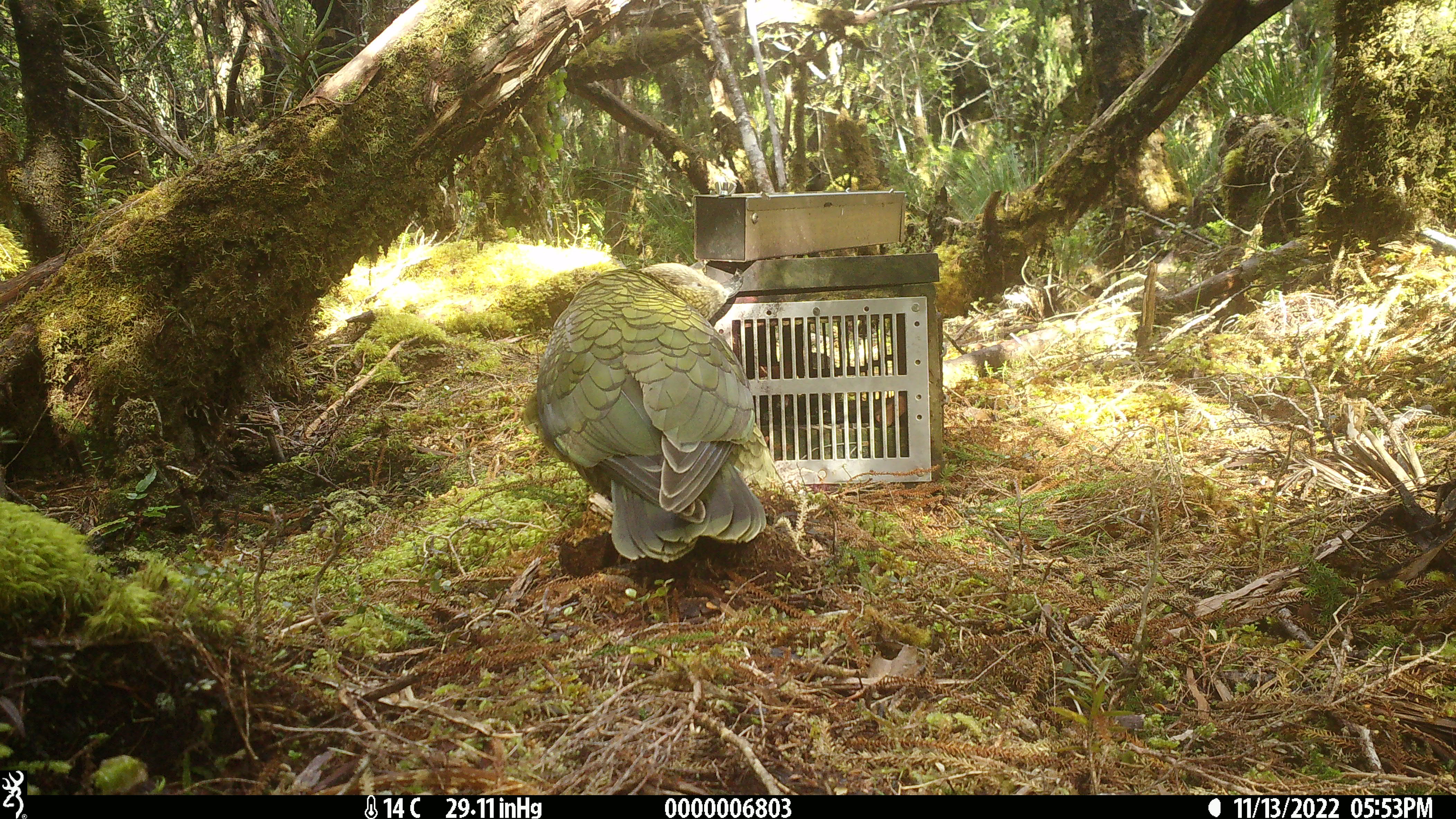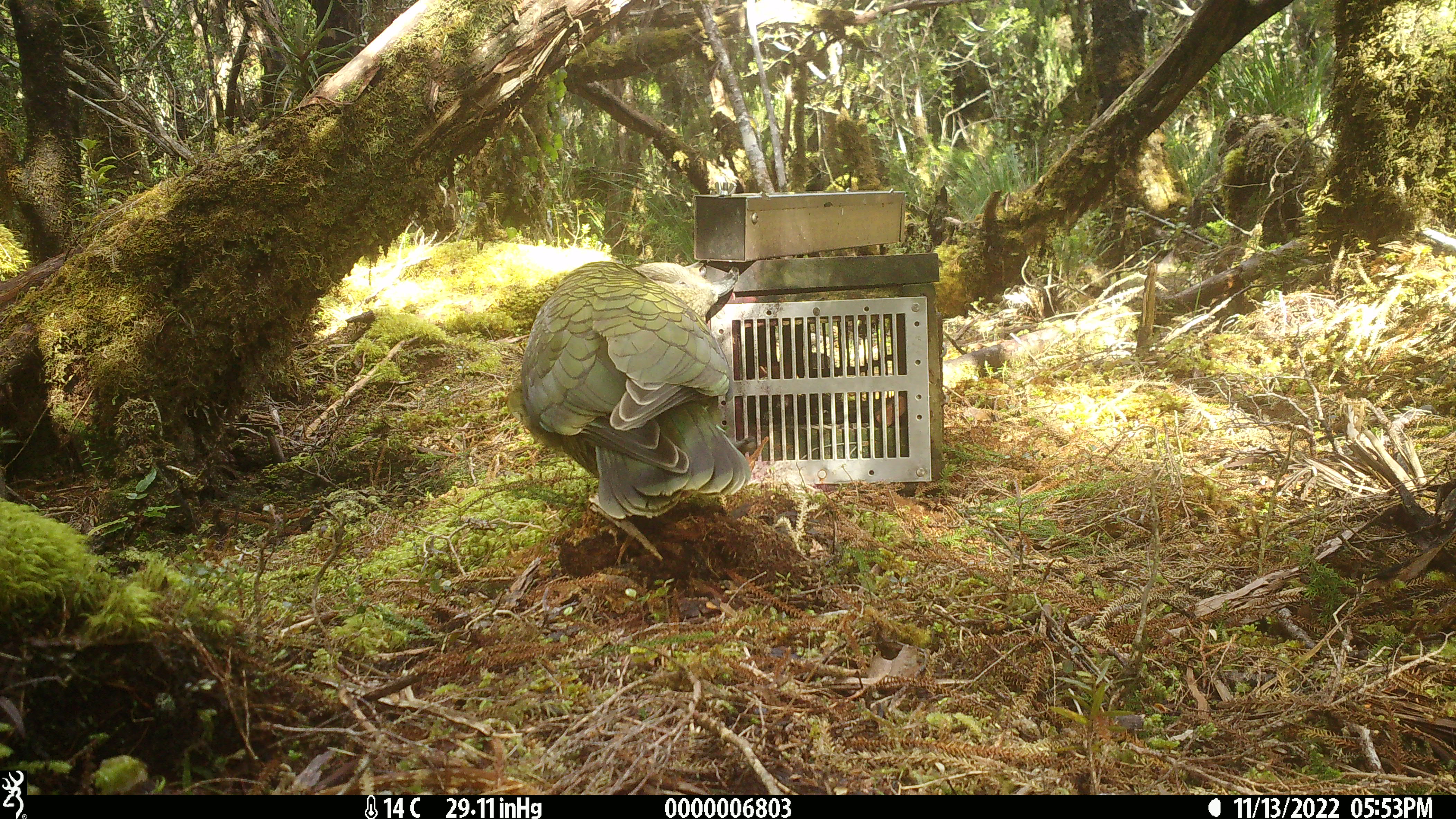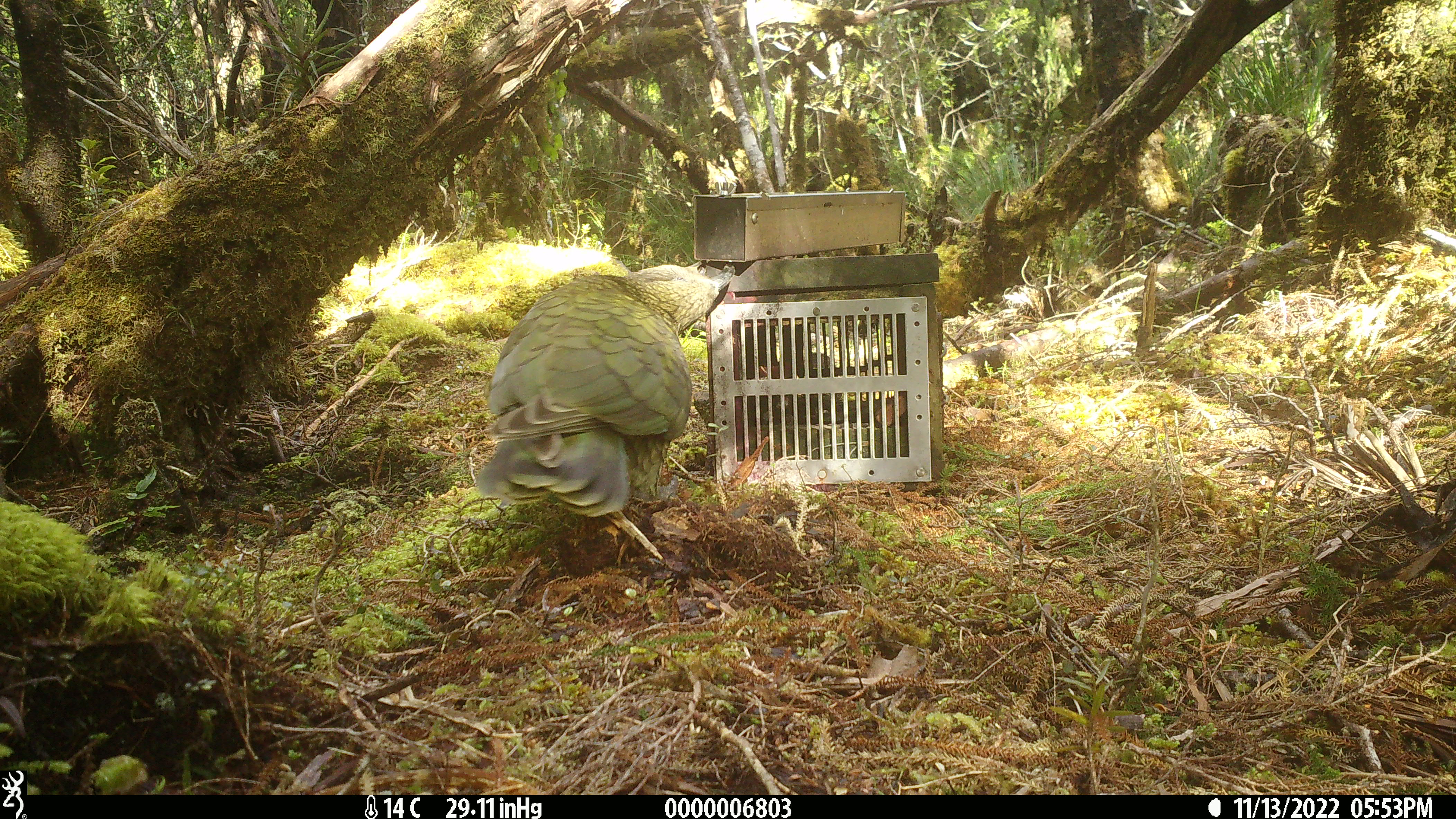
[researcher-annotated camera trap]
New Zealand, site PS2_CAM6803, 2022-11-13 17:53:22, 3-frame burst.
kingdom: Animalia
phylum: Chordata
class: Aves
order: Psittaciformes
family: Strigopidae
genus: Nestor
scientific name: Nestor notabilis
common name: kea